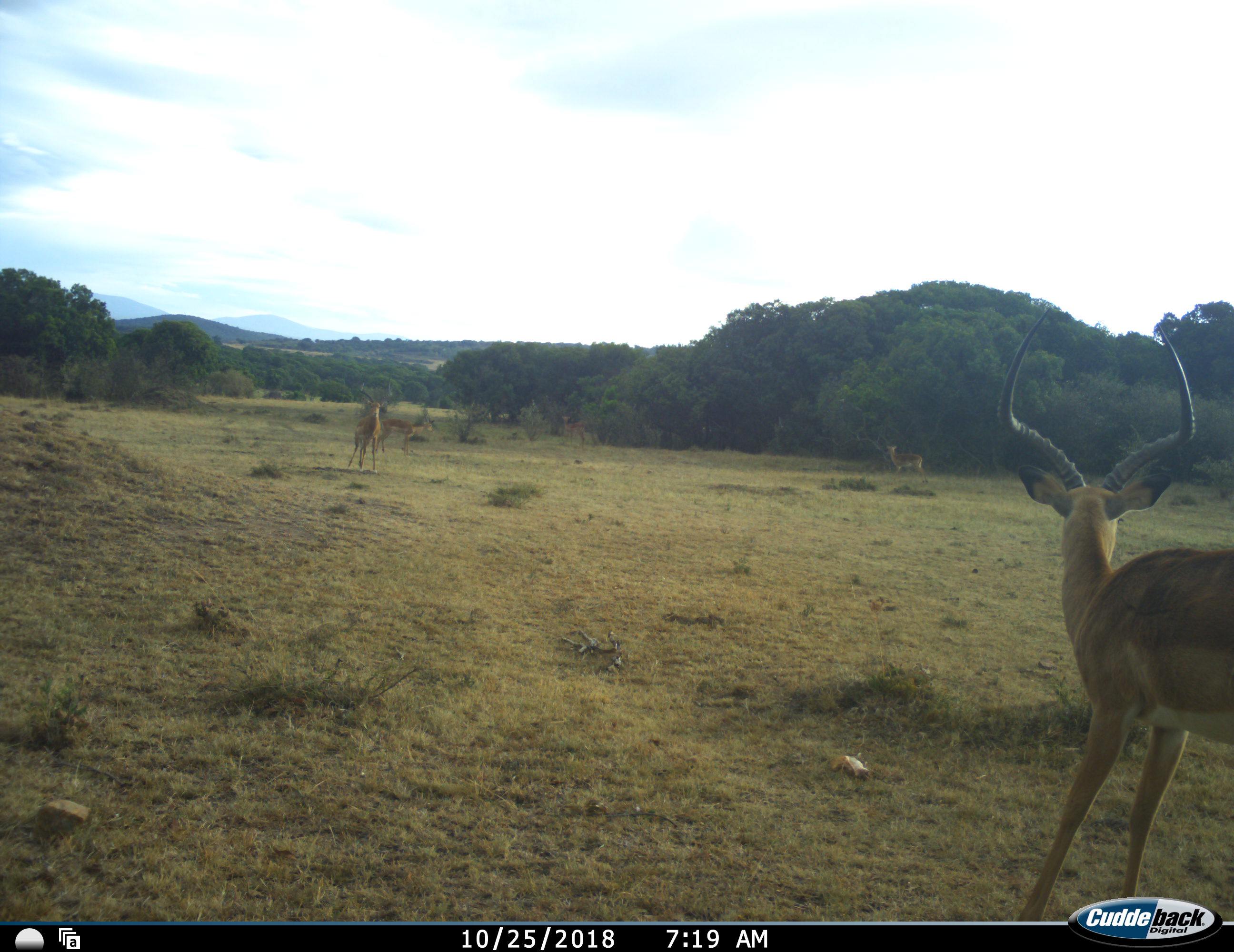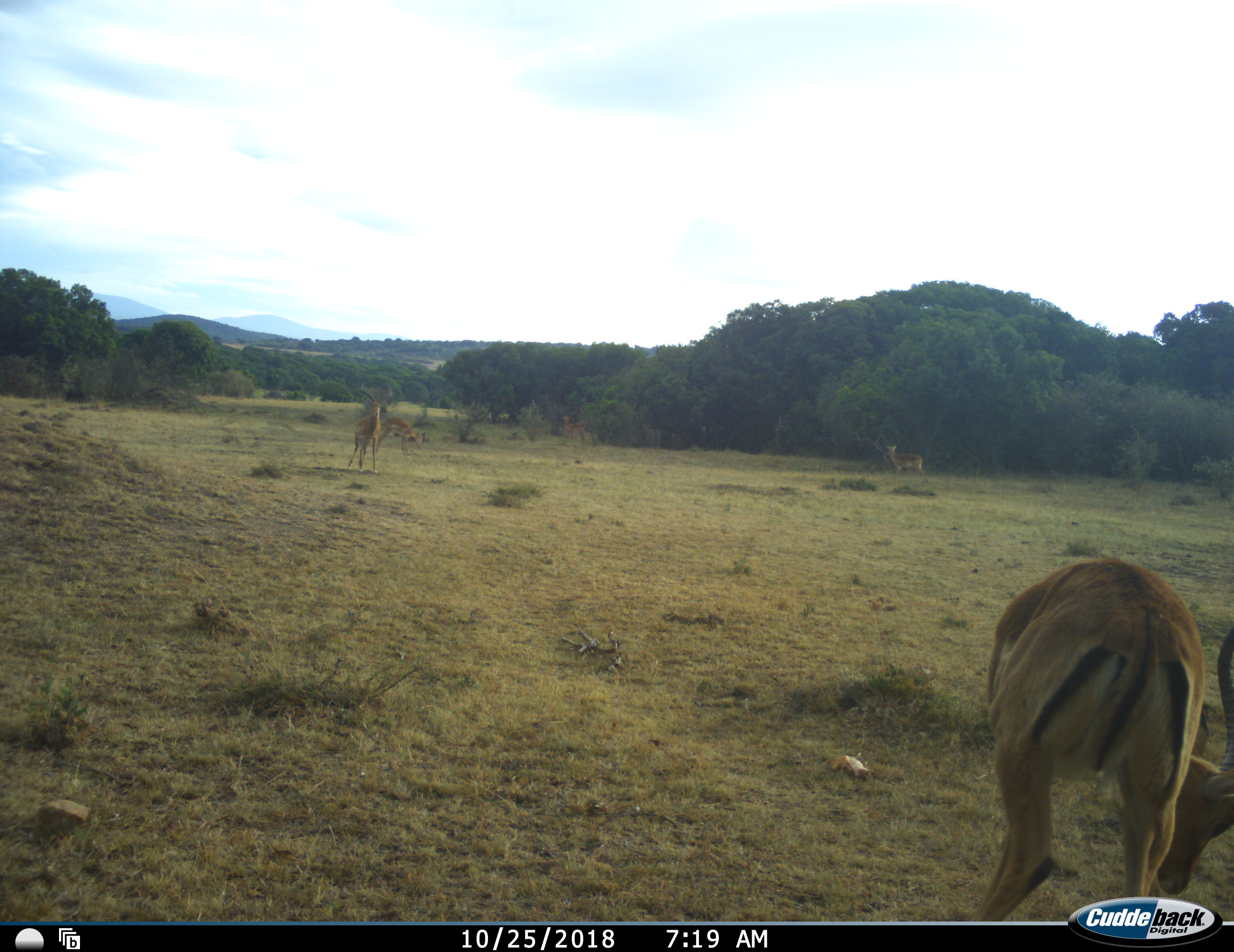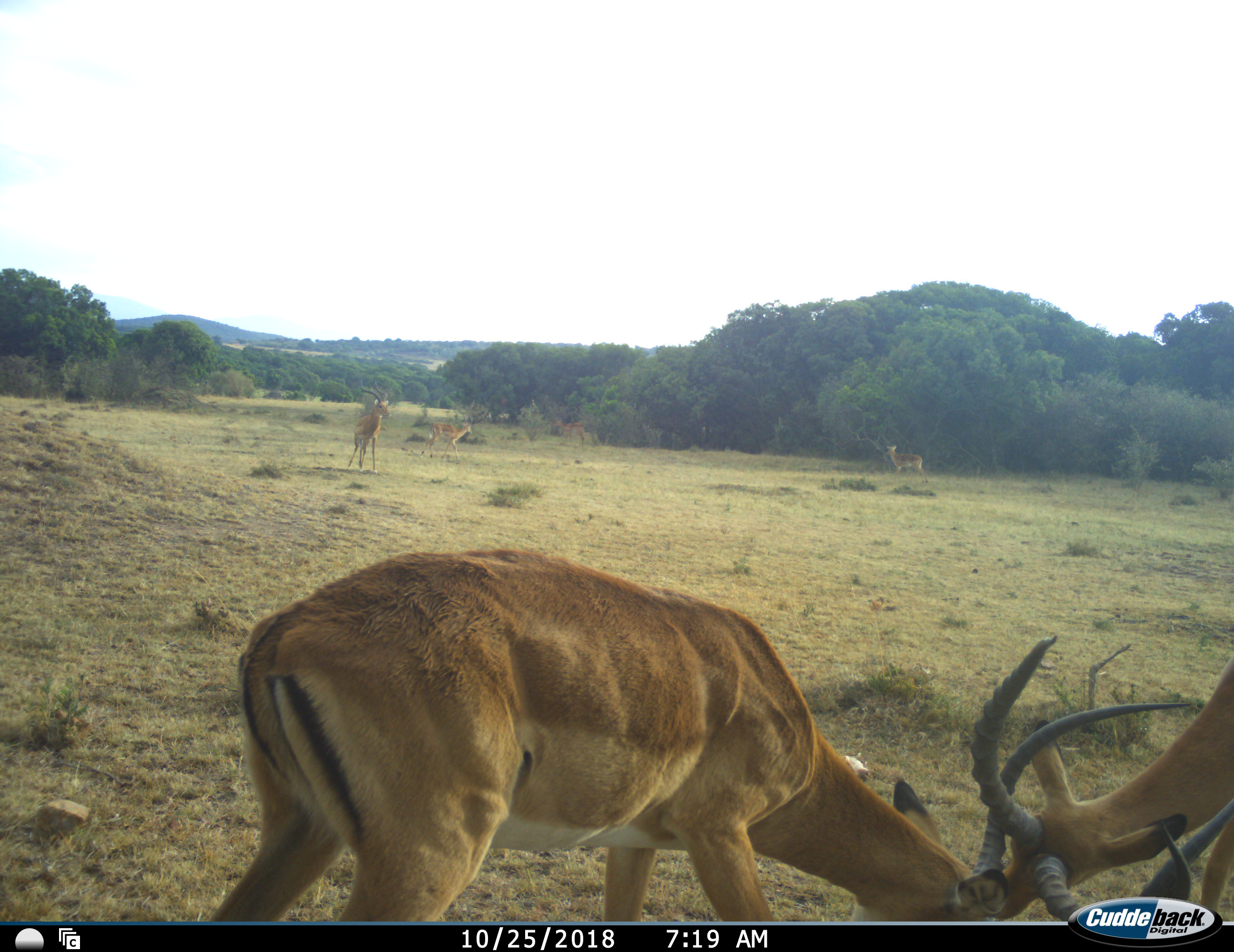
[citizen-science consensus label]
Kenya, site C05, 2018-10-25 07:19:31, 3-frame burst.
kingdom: Animalia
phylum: Chordata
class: Mammalia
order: Artiodactyla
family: Bovidae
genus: Aepyceros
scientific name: Aepyceros melampus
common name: impala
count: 6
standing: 78%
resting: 11%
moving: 78%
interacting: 100%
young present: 0%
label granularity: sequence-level